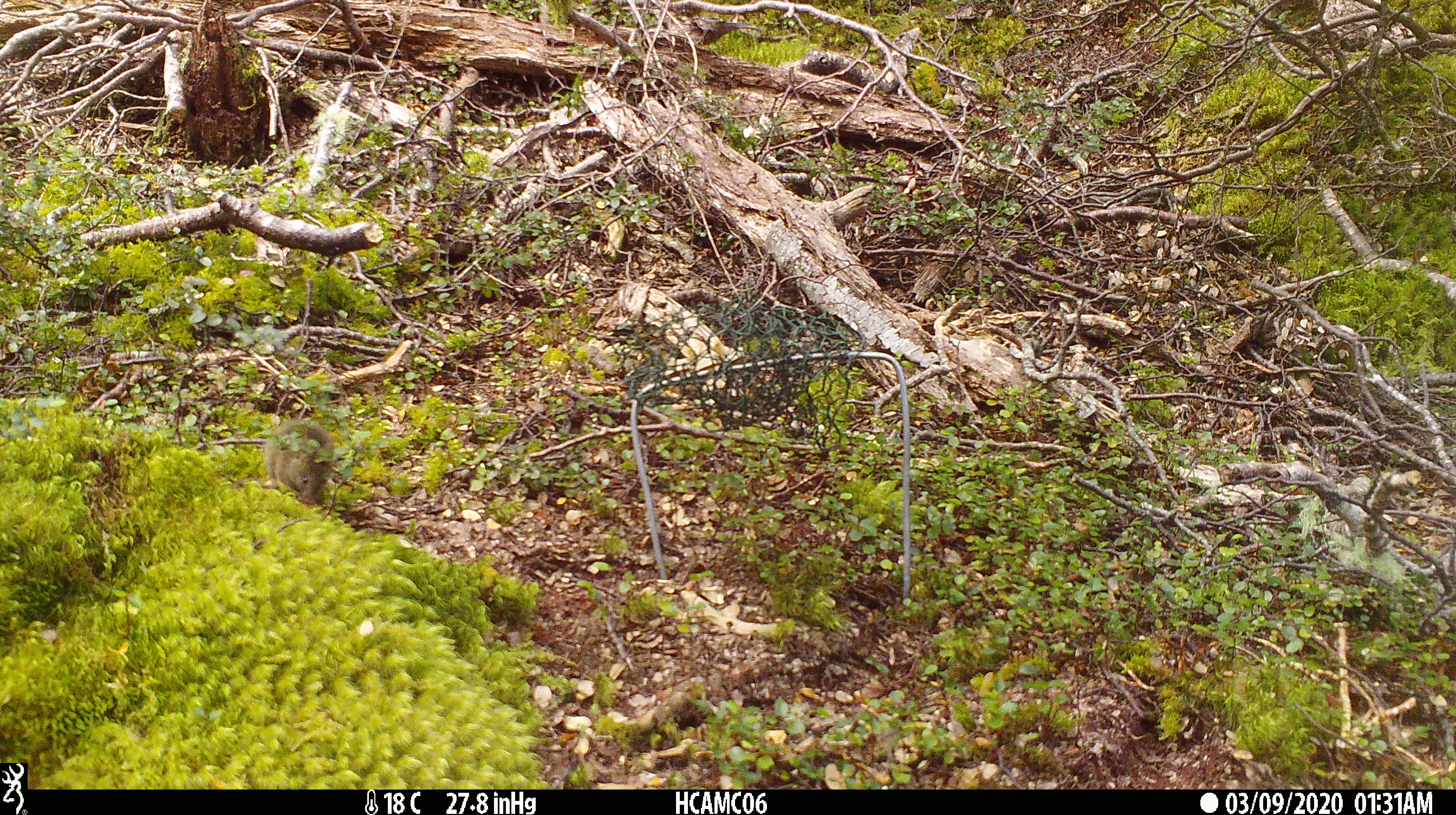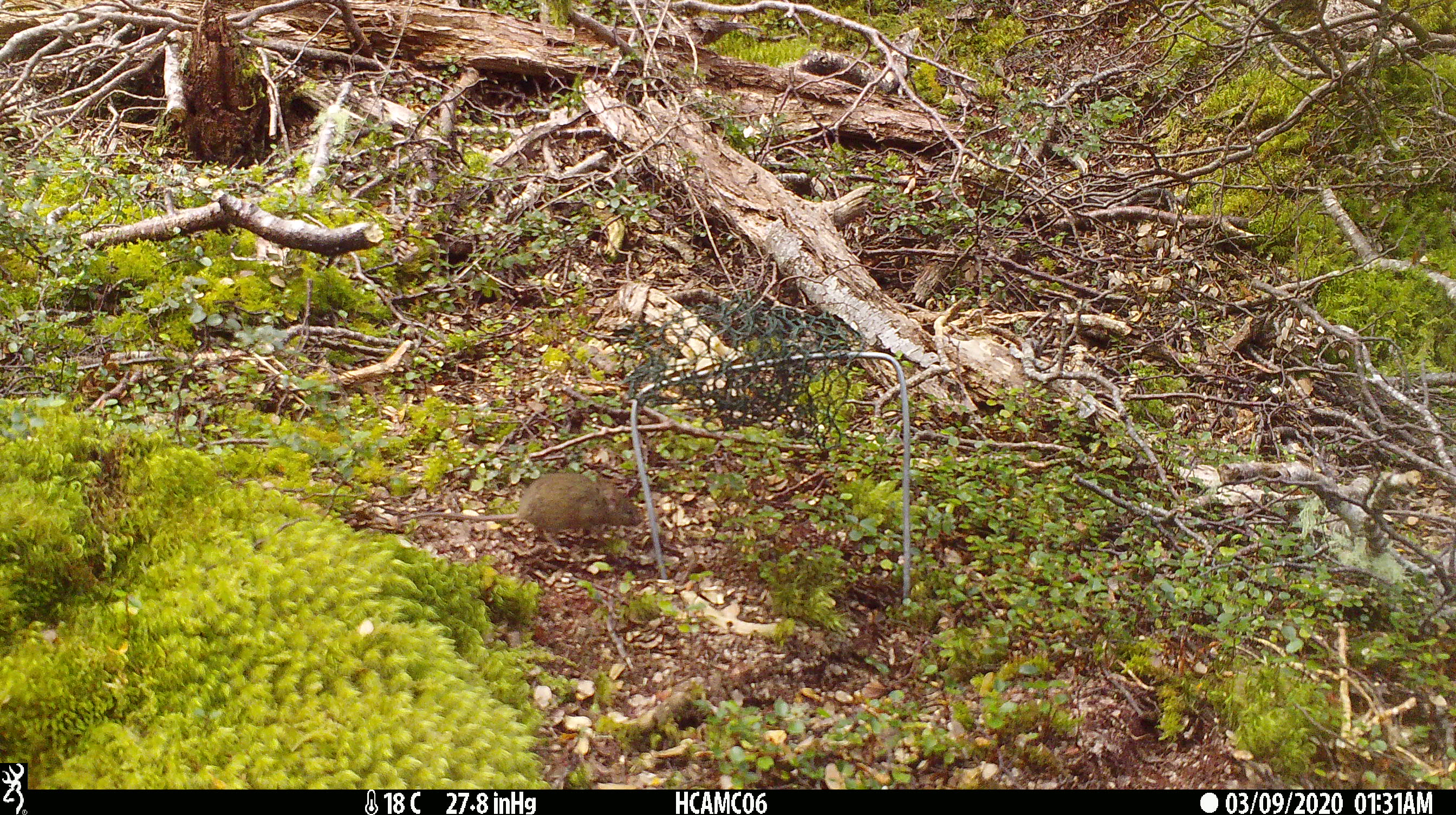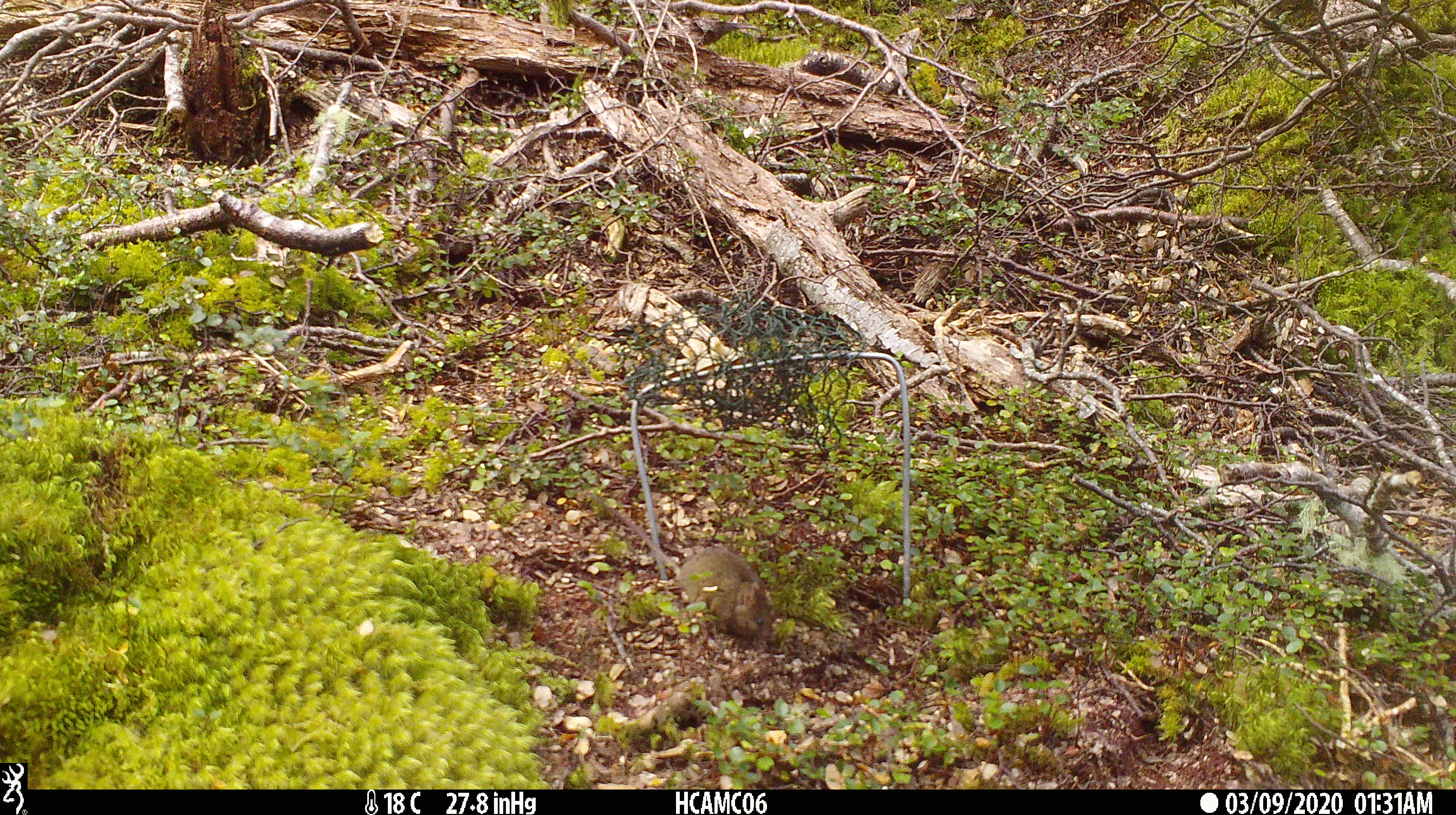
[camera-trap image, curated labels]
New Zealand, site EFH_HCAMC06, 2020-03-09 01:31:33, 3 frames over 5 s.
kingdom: Animalia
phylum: Chordata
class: Mammalia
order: Rodentia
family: Muridae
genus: Mus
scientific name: Mus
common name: mouse